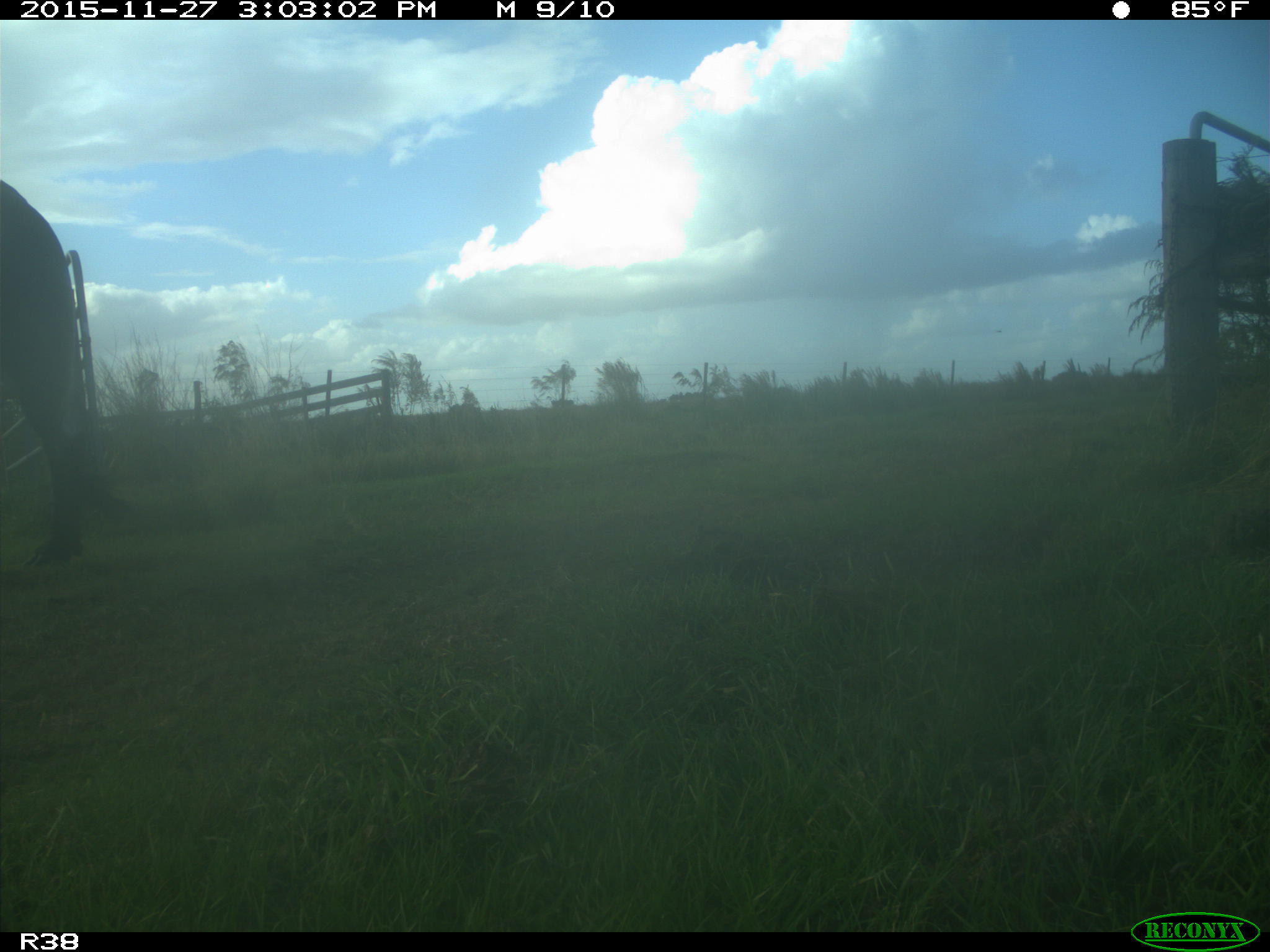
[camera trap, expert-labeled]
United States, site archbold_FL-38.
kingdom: Animalia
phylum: Chordata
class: Mammalia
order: Artiodactyla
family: Bovidae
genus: Bos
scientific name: Bos taurus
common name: domestic cow